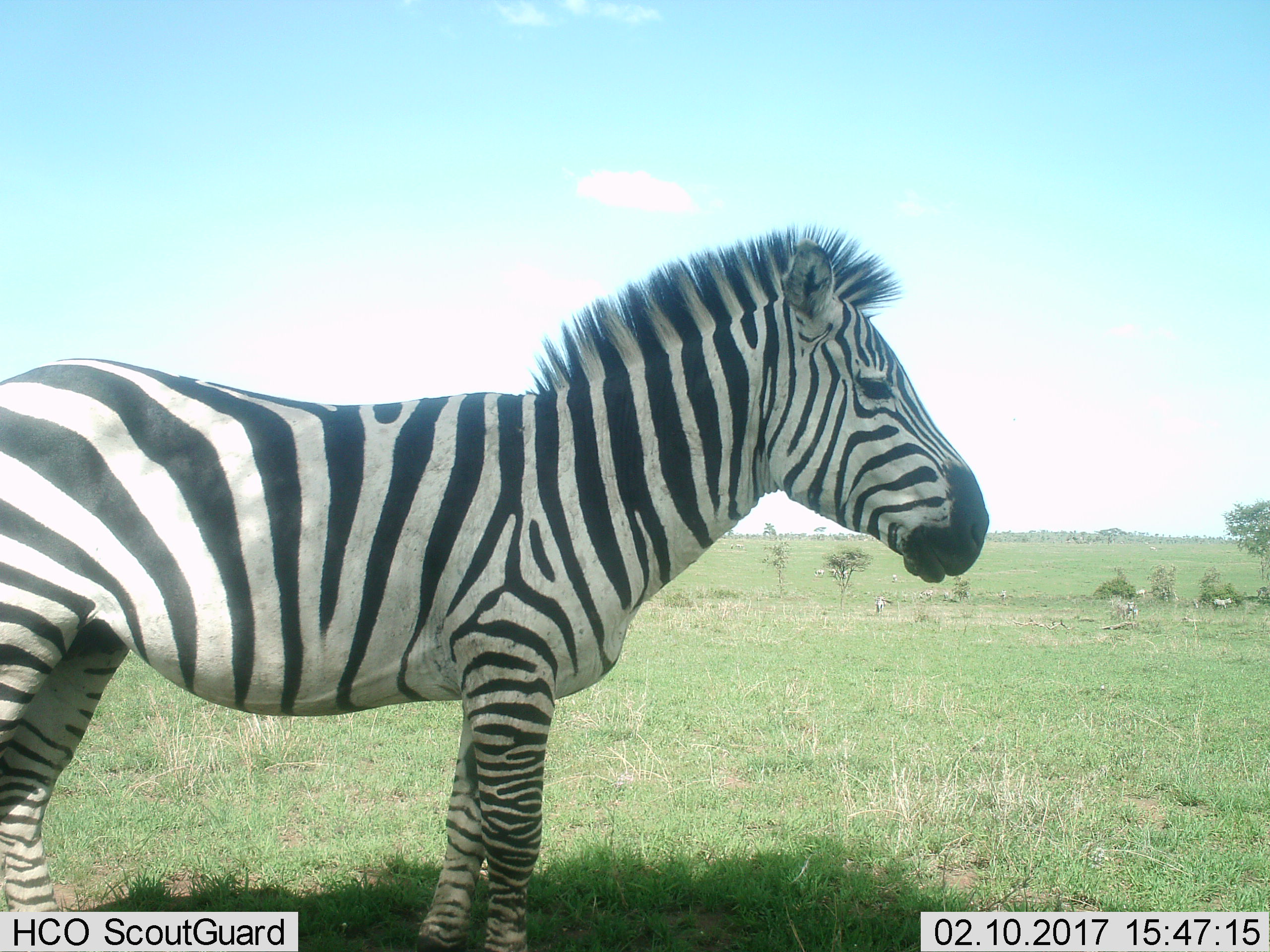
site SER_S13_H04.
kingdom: Animalia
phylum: Chordata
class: Mammalia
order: Perissodactyla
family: Equidae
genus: Equus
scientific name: Equus quagga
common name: plains zebra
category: zebraplains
Zebraplains (plains zebra) (Equus quagga), count 1. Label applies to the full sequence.